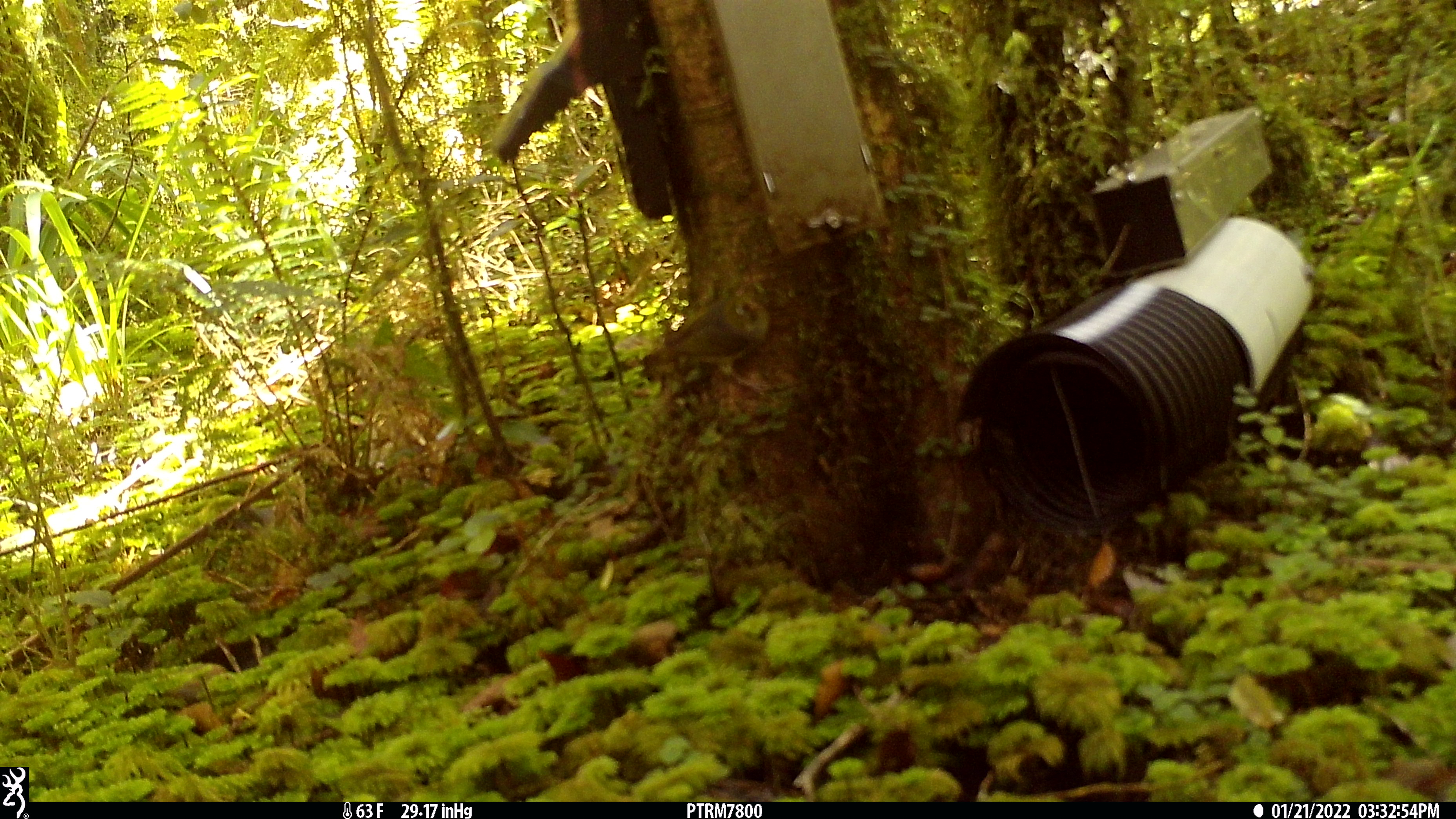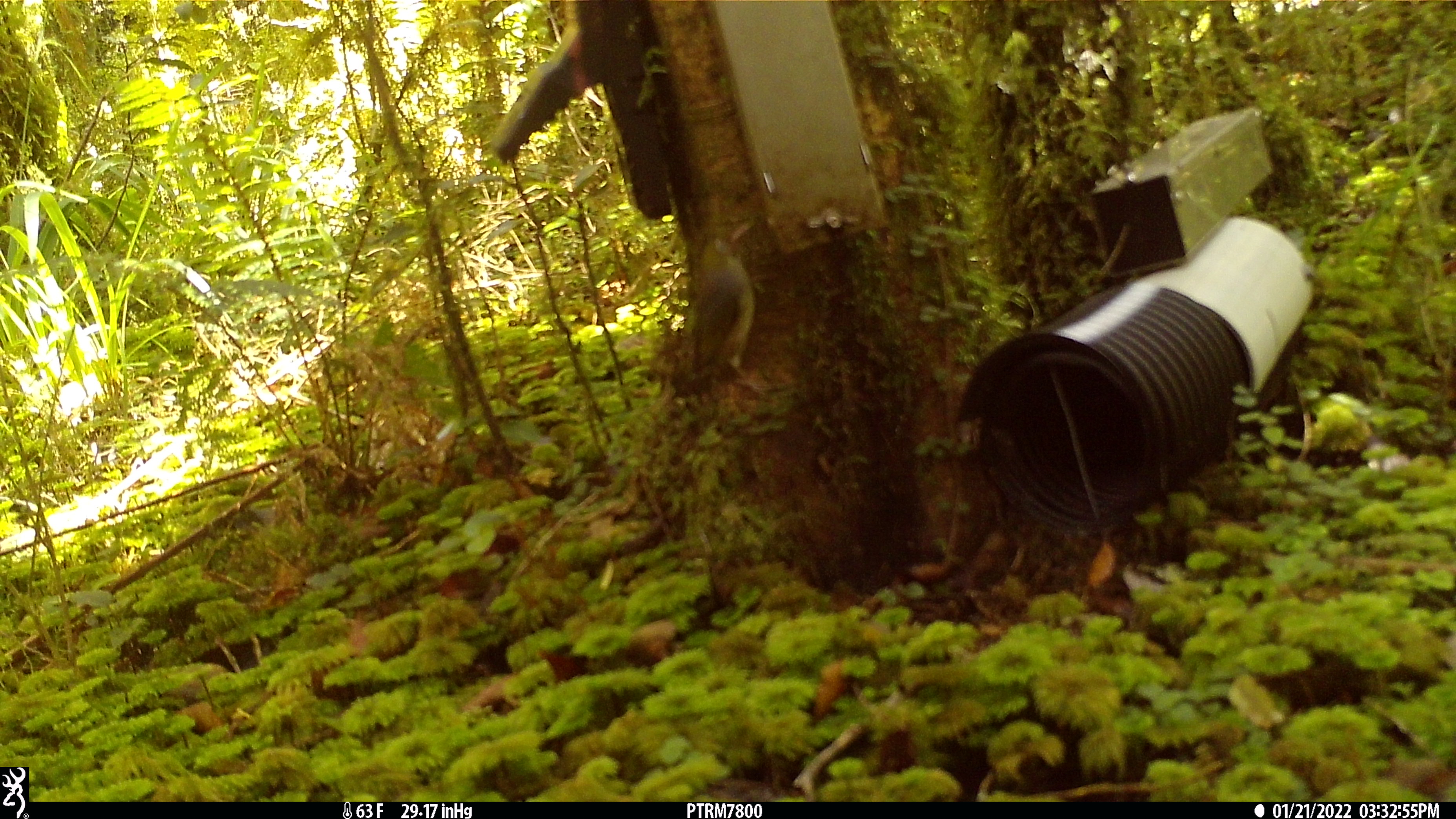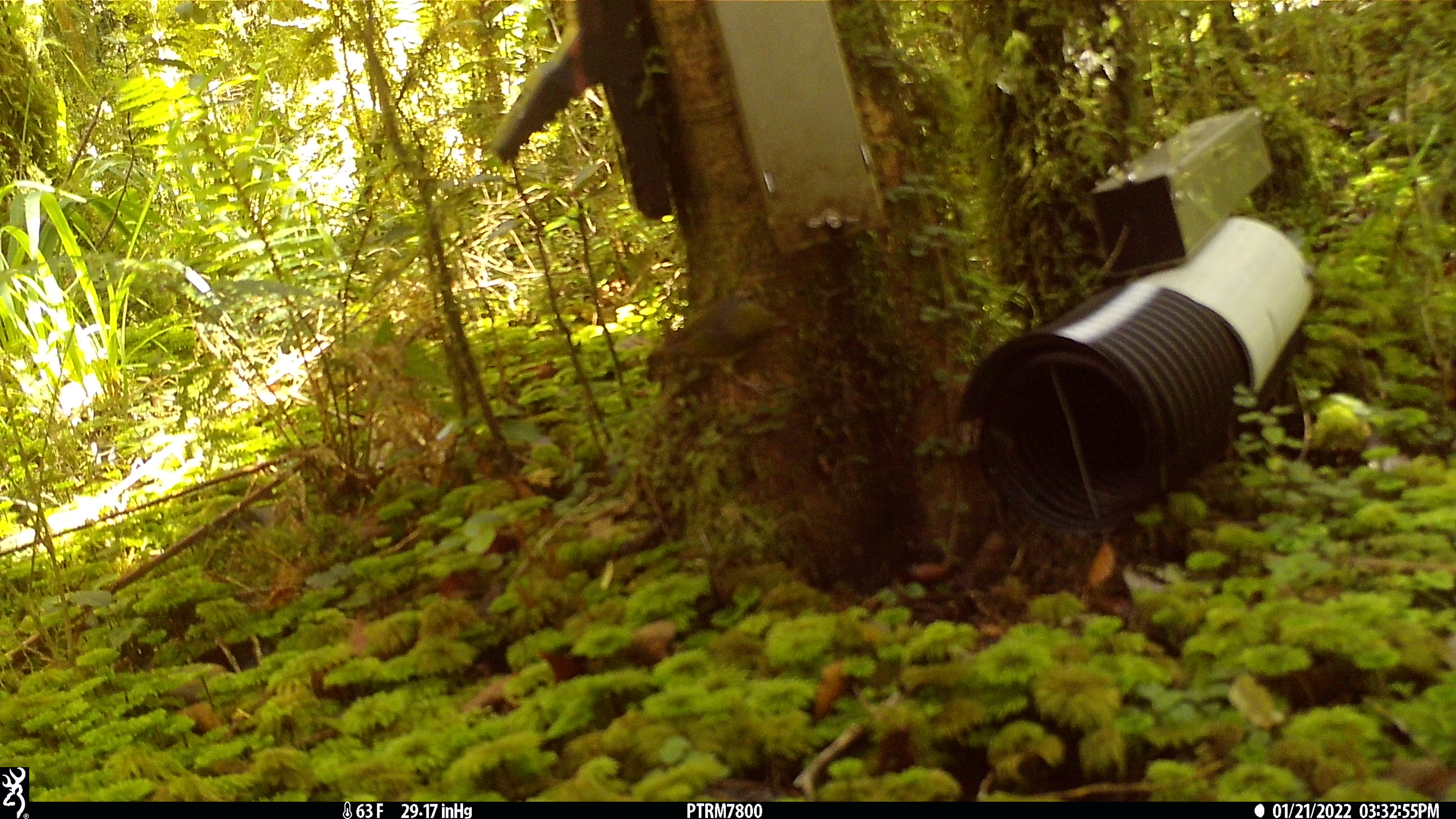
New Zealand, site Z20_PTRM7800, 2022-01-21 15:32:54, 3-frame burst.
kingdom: Animalia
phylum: Chordata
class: Aves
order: Passeriformes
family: Zosteropidae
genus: Zosterops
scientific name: Zosterops lateralis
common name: silvereye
Silvereye (Zosterops lateralis).